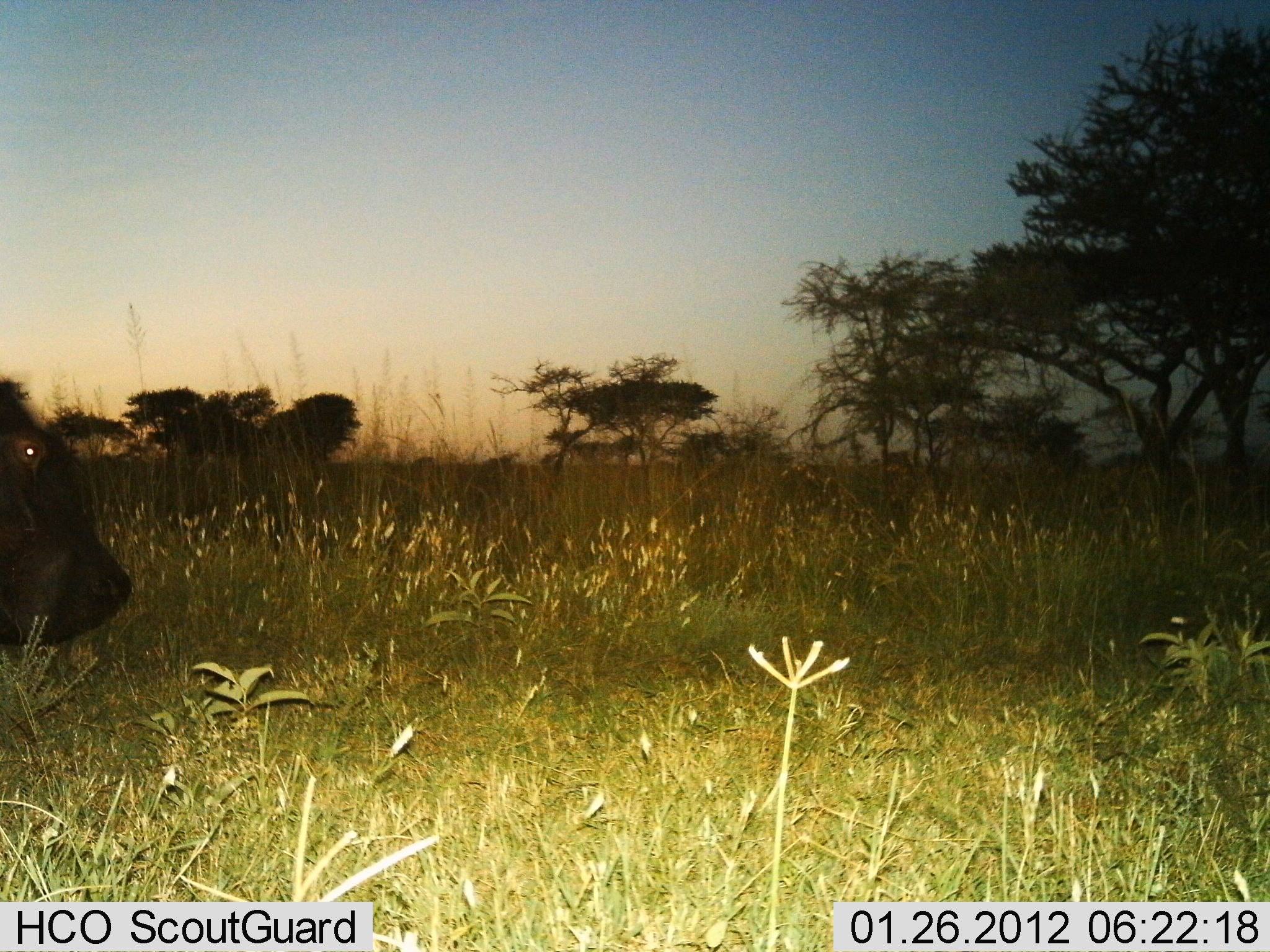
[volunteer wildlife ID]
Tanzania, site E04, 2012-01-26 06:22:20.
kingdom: Animalia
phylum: Chordata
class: Mammalia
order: Artiodactyla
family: Hippopotamidae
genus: Hippopotamus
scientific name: Hippopotamus amphibius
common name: hippopotamus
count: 1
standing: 36%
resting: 0%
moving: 64%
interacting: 0%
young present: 0%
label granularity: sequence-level